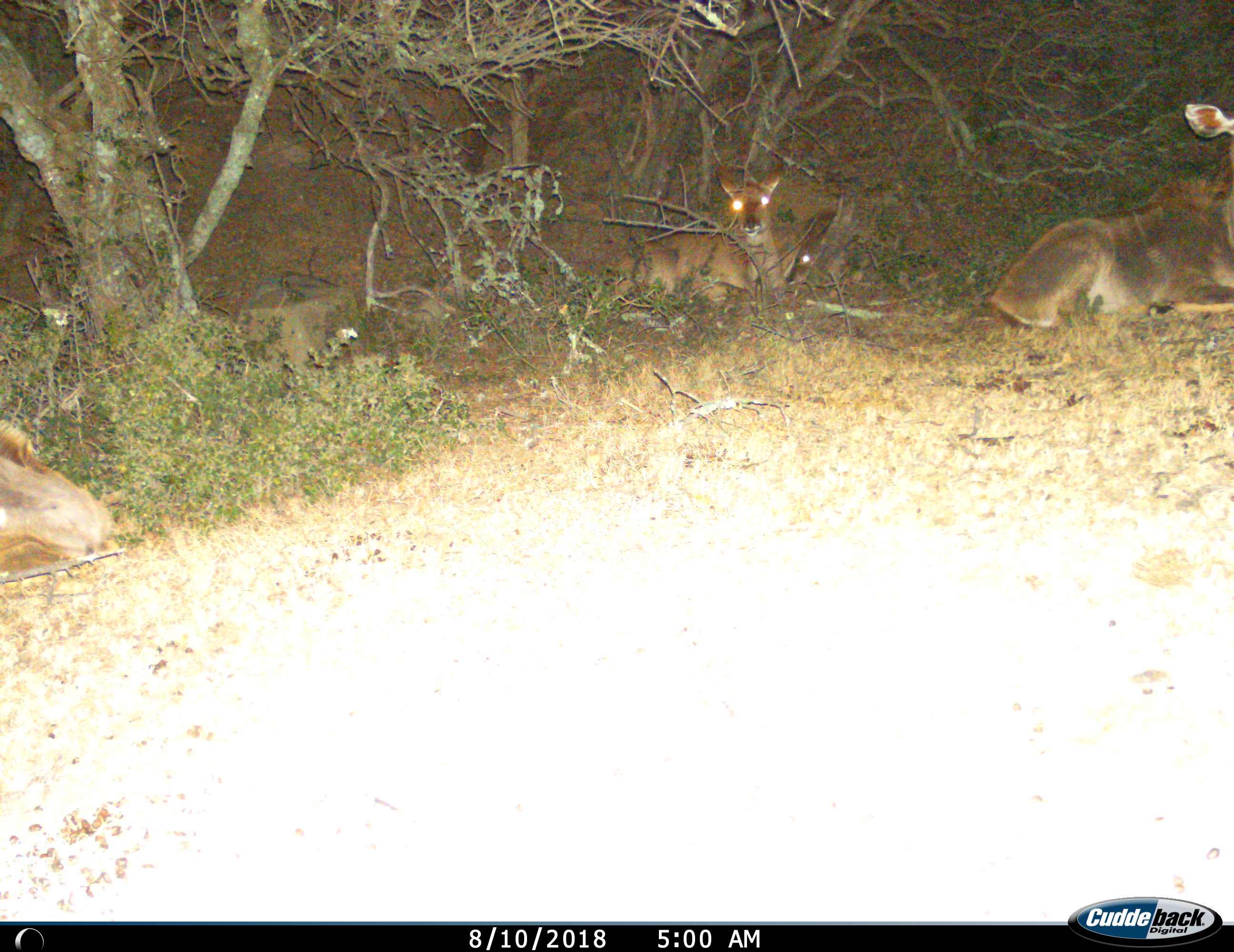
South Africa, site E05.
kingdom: Animalia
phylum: Chordata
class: Mammalia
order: Artiodactyla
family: Bovidae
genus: Tragelaphus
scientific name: Tragelaphus strepsiceros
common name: greater kudu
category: kudu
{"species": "kudu (greater kudu) (Tragelaphus strepsiceros)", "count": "3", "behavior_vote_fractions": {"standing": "0%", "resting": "100%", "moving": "0%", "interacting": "0%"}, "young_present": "33%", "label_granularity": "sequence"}